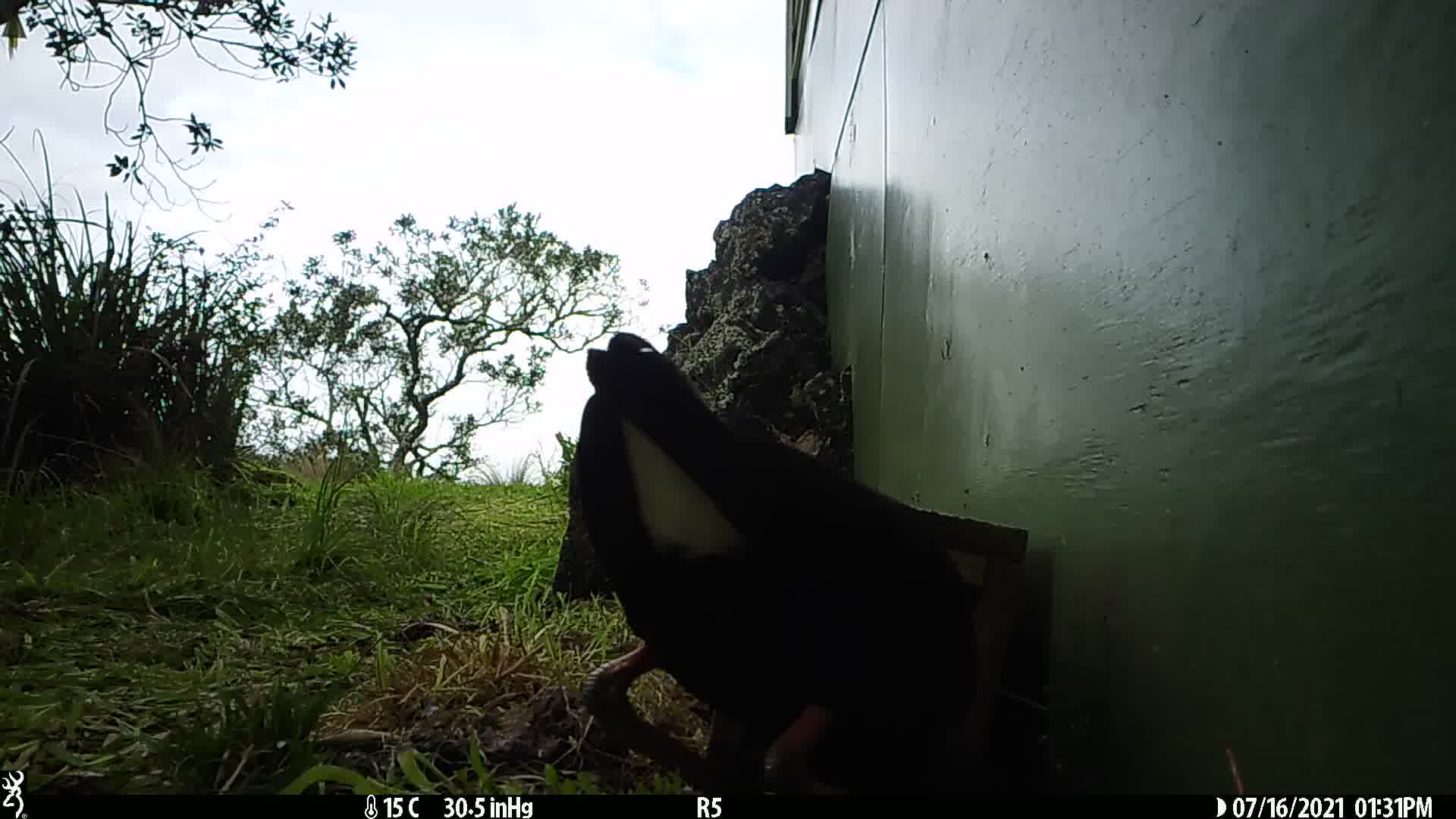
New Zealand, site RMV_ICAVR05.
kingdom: Animalia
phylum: Chordata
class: Aves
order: Gruiformes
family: Rallidae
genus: Porphyrio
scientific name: Porphyrio melanotus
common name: australasian swamphen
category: pukeko